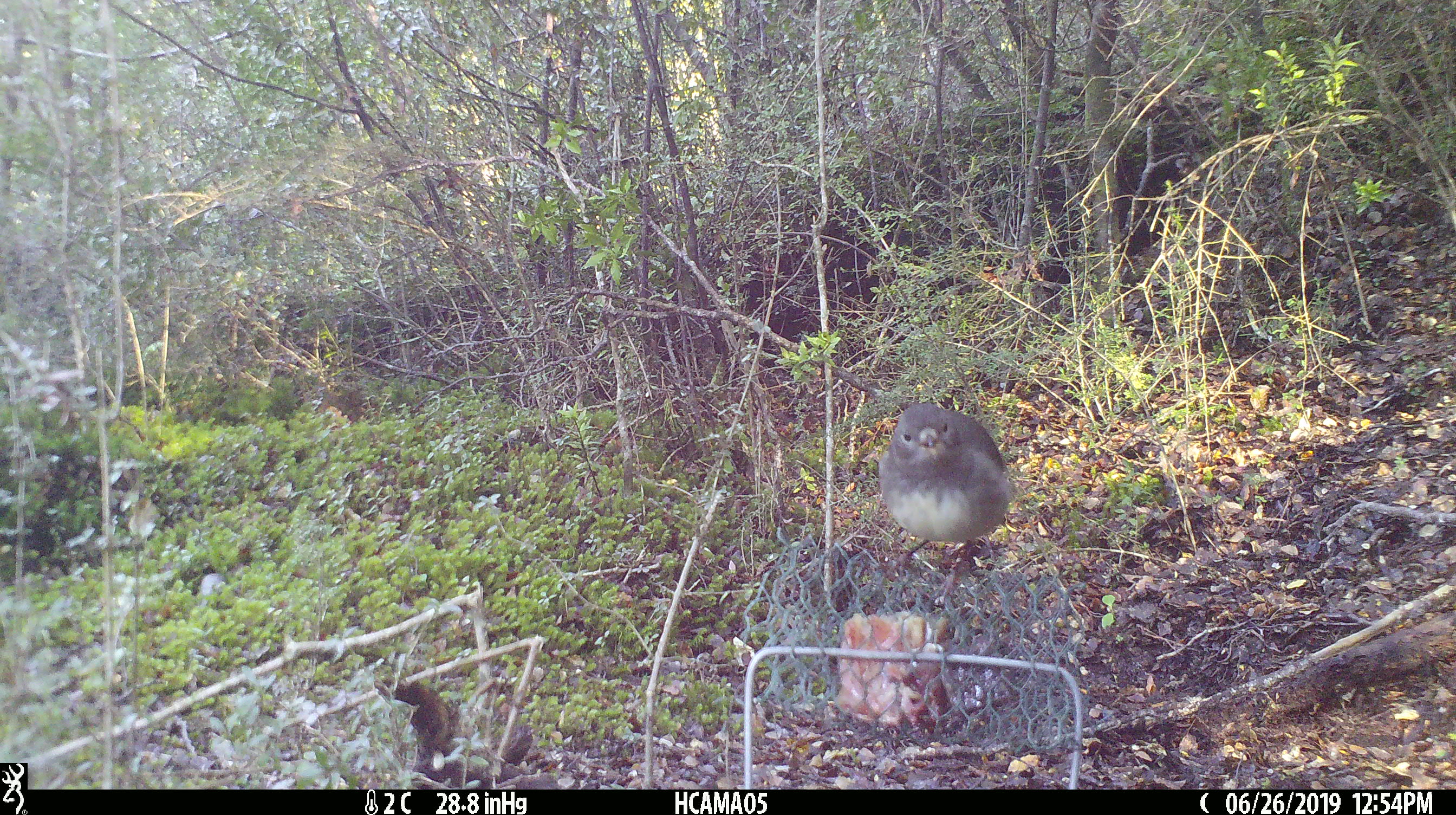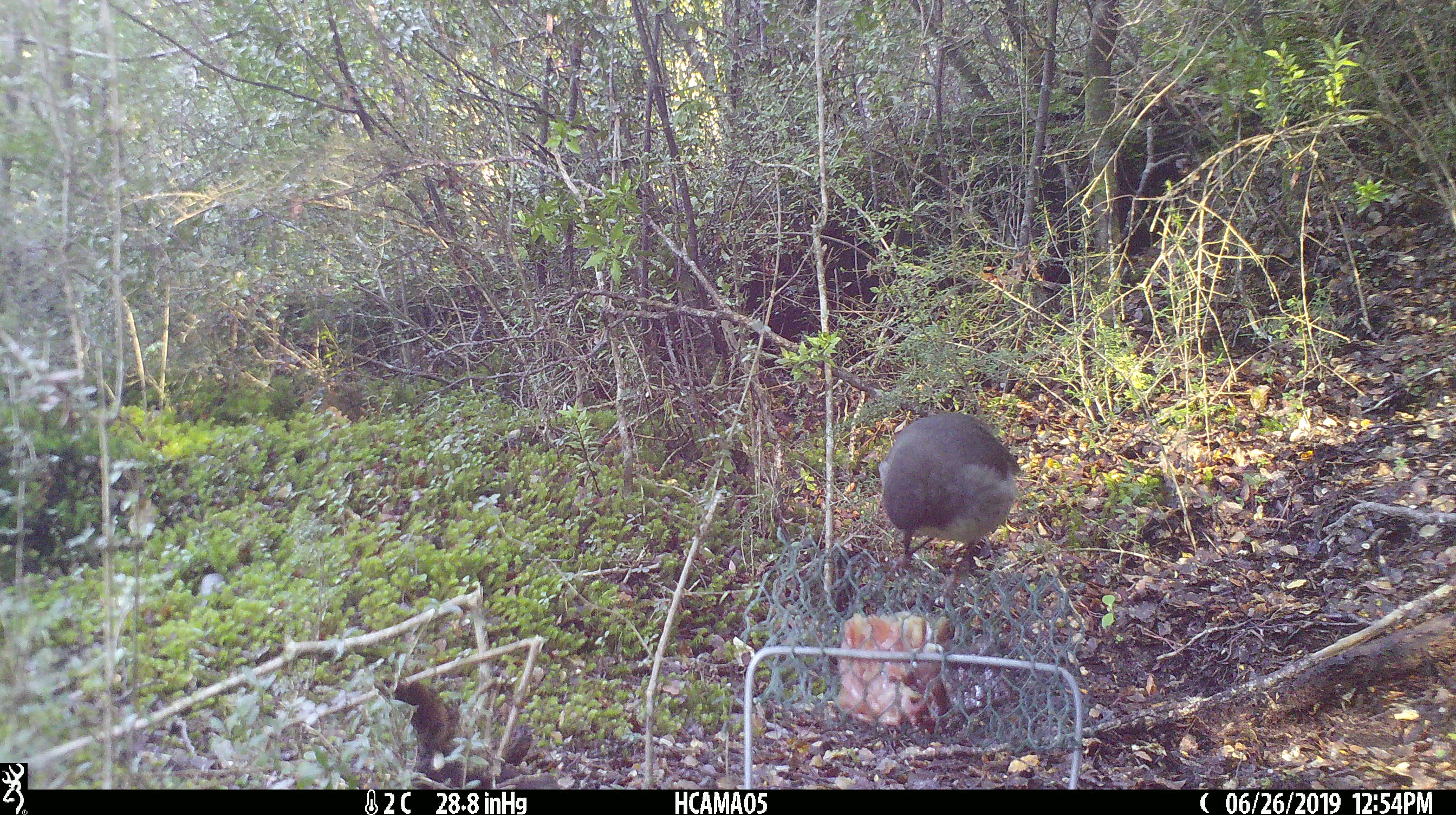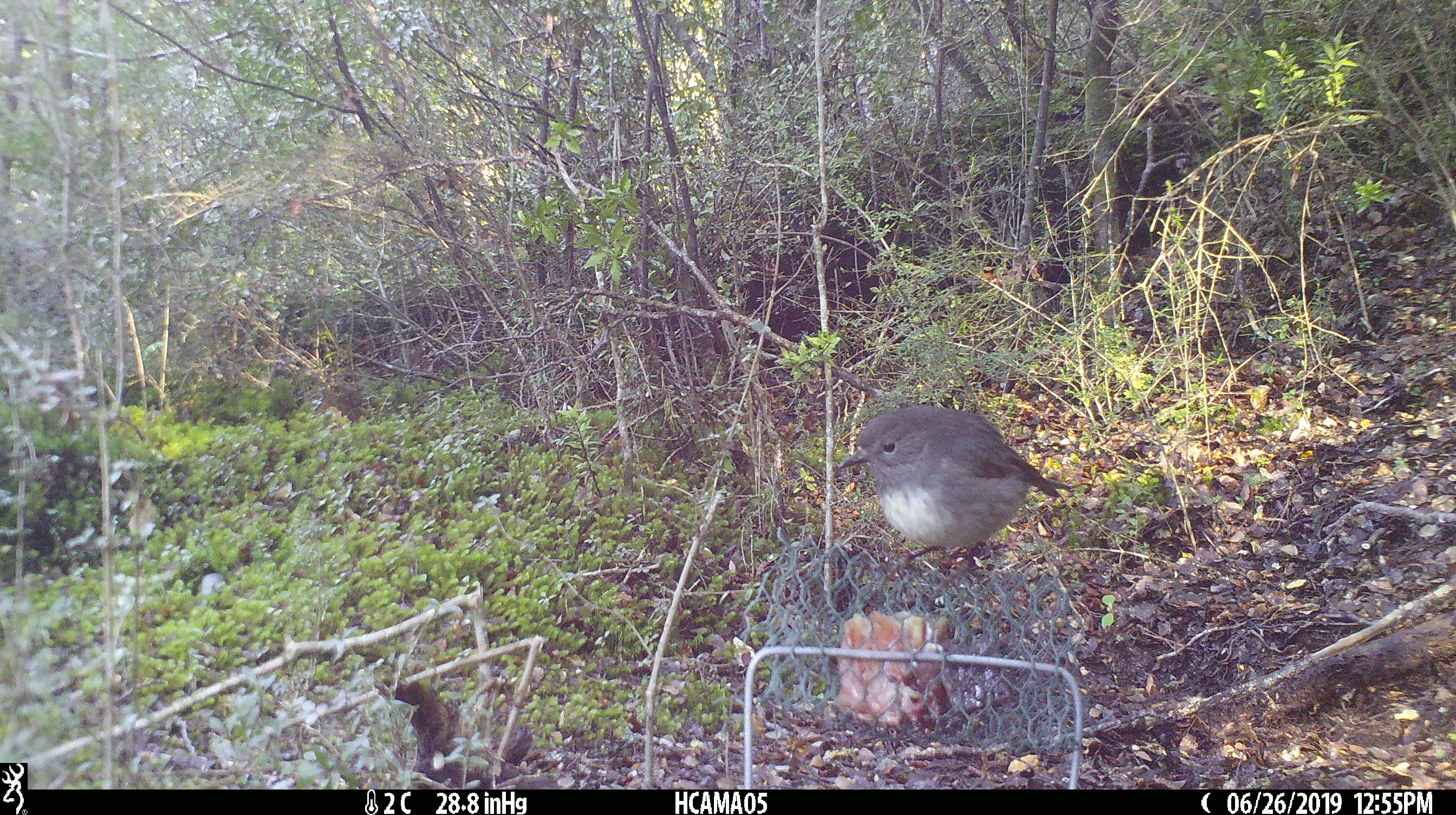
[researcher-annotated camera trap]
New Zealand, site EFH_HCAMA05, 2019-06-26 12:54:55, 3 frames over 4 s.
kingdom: Animalia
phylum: Chordata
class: Aves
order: Passeriformes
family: Petroicidae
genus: Petroica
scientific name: Petroica australis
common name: new zealand robin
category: robin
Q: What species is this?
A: Robin (new zealand robin) (Petroica australis).